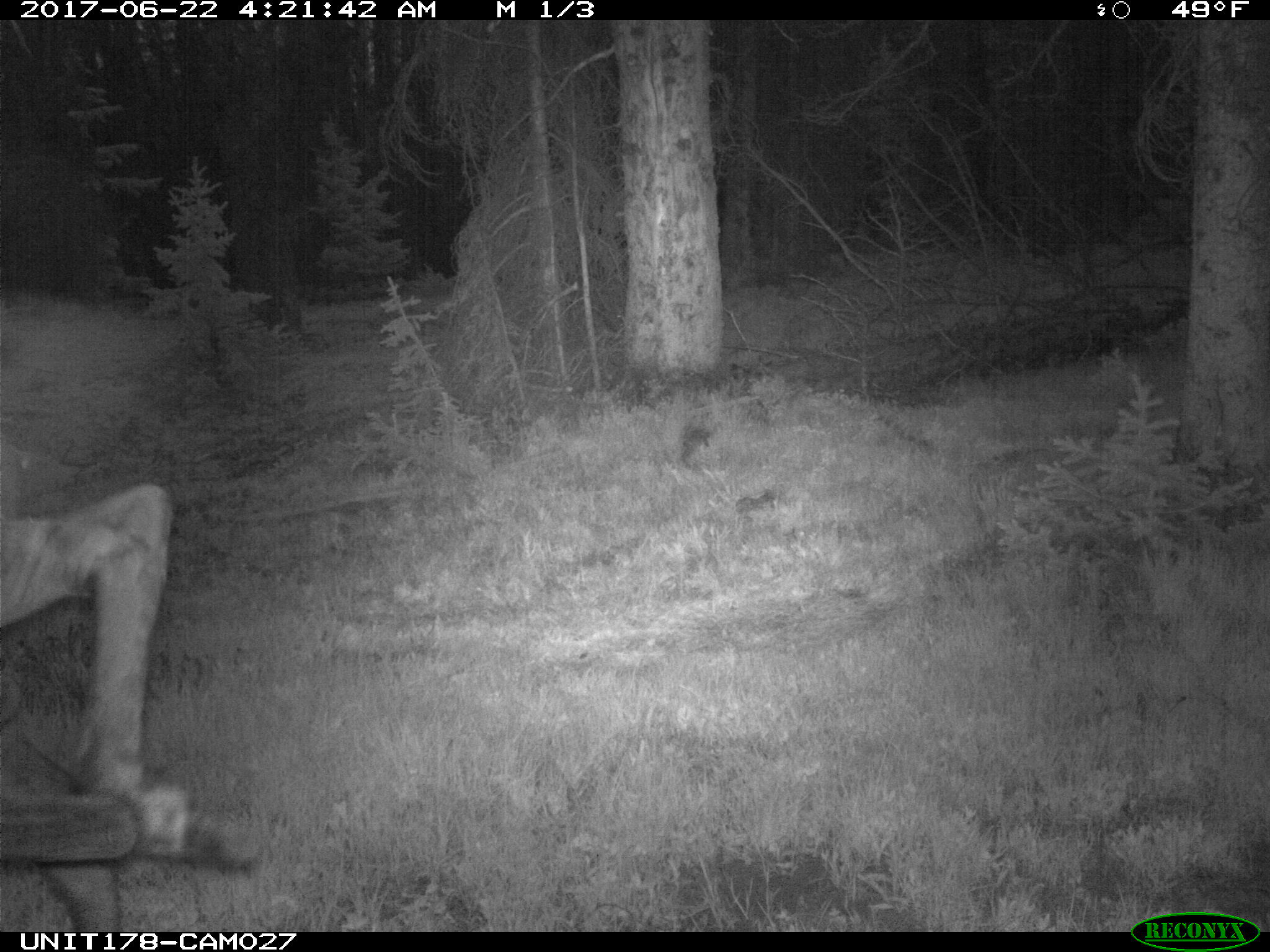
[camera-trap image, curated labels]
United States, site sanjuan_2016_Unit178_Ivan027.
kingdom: Animalia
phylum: Chordata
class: Mammalia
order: Artiodactyla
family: Cervidae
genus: Alces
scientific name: Alces alces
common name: moose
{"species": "Alces alces (moose)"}